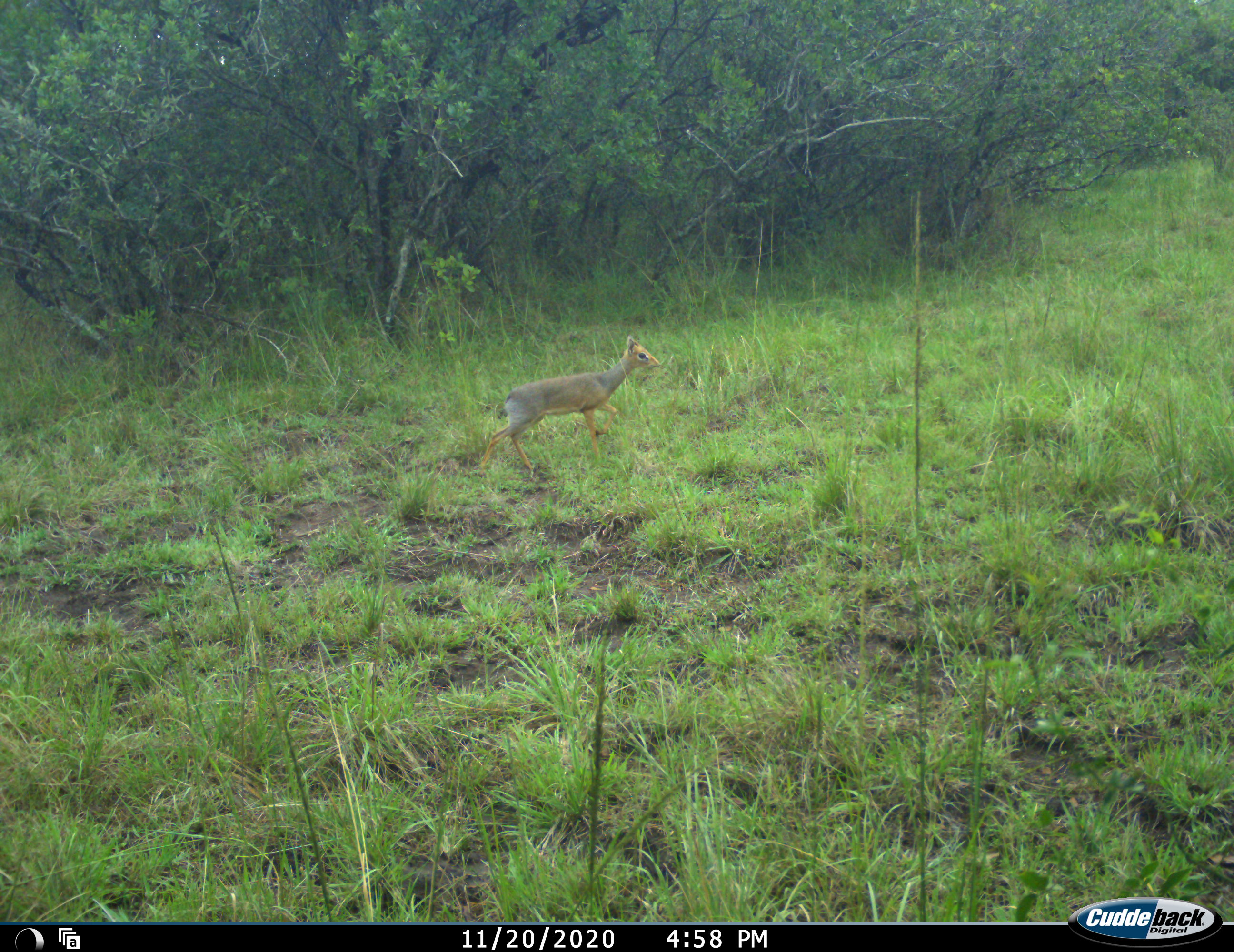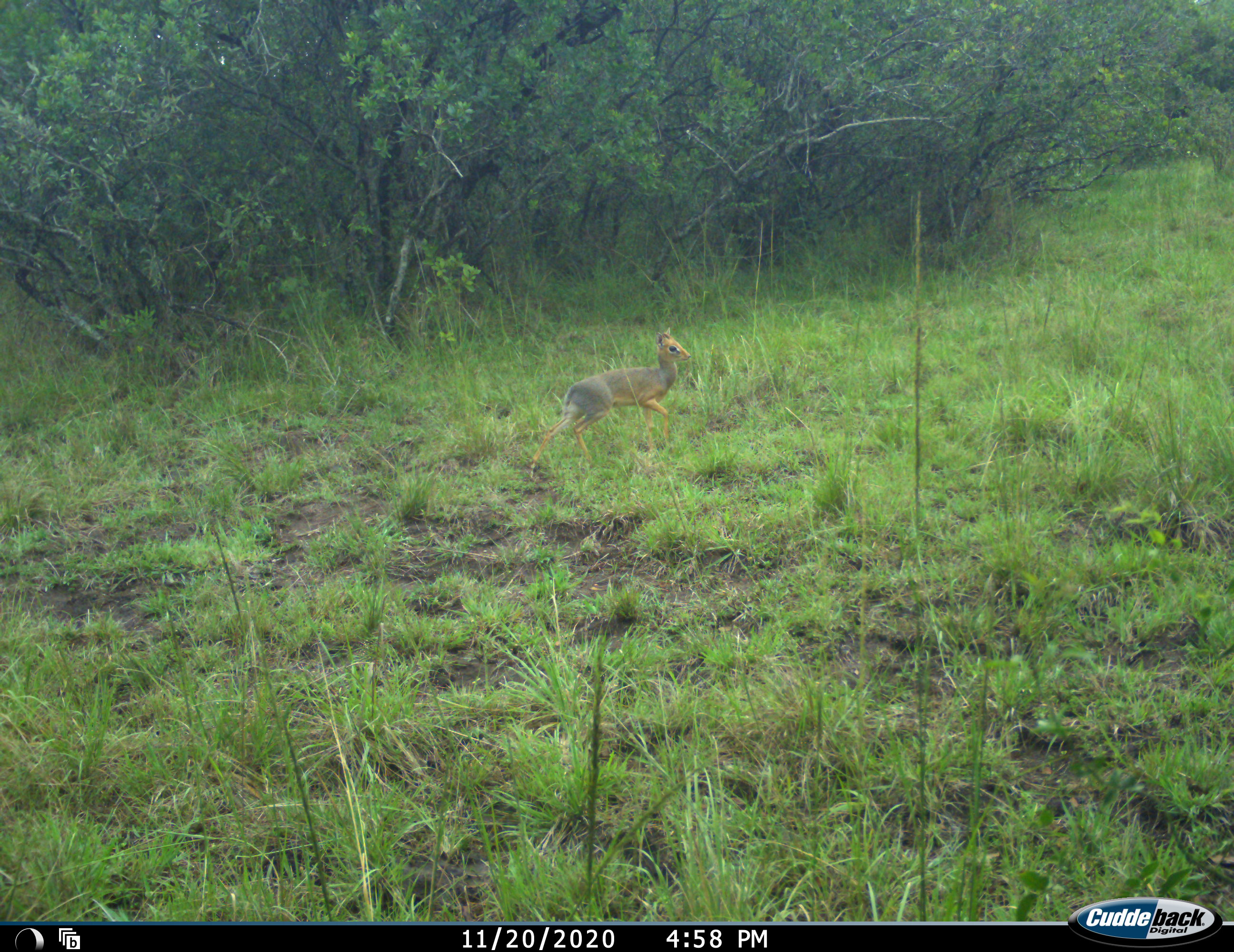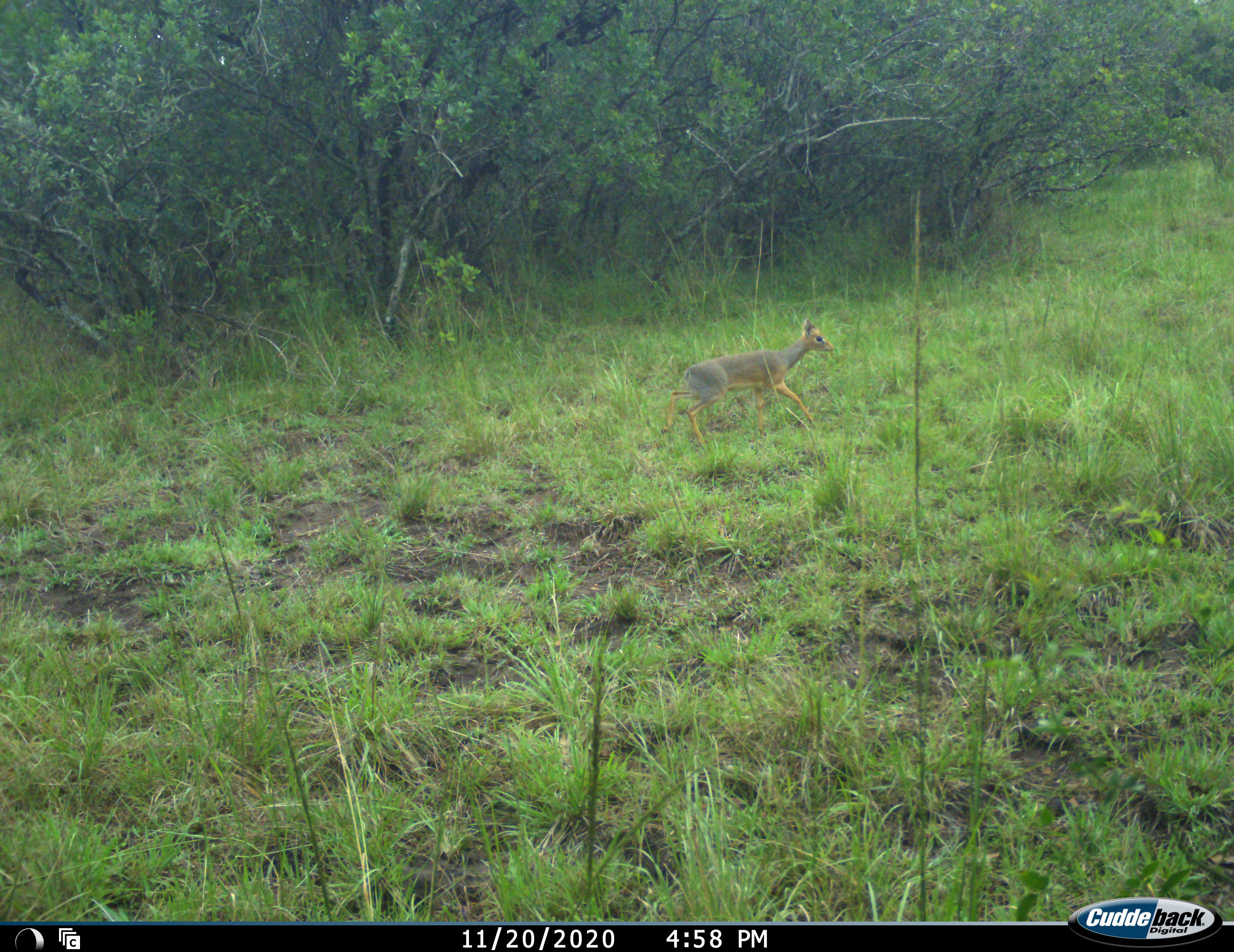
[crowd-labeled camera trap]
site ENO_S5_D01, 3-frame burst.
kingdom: Animalia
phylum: Chordata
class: Mammalia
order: Artiodactyla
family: Bovidae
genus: Madoqua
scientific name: Madoqua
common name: dik-dik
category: dikdik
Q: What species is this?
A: Dikdik (dik-dik) (Madoqua).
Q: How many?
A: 1.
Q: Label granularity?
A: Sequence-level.